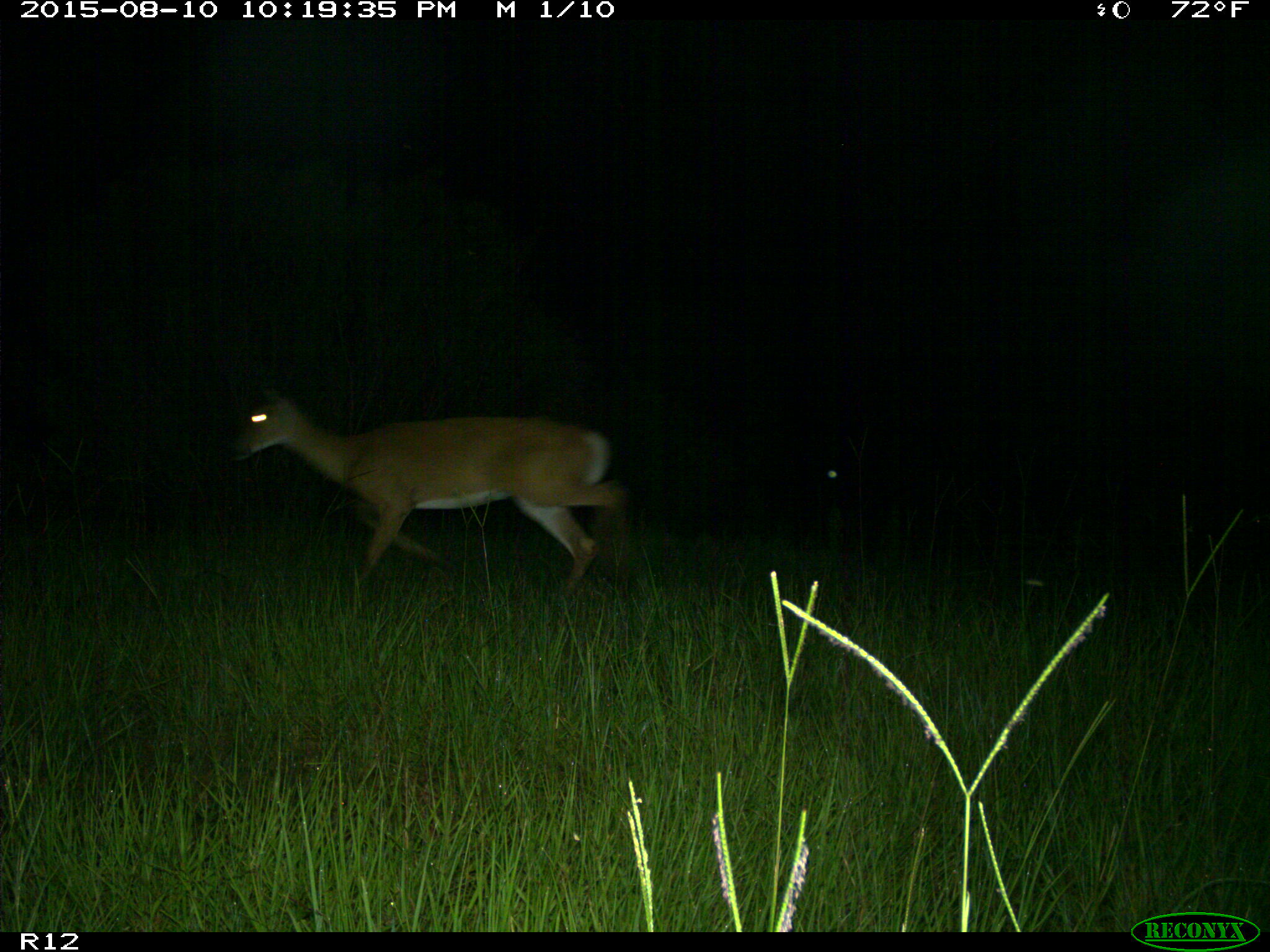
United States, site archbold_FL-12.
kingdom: Animalia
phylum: Chordata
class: Mammalia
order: Artiodactyla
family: Cervidae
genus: Odocoileus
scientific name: Odocoileus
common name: deer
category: unidentified deer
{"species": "unidentified deer (deer) (Odocoileus)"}